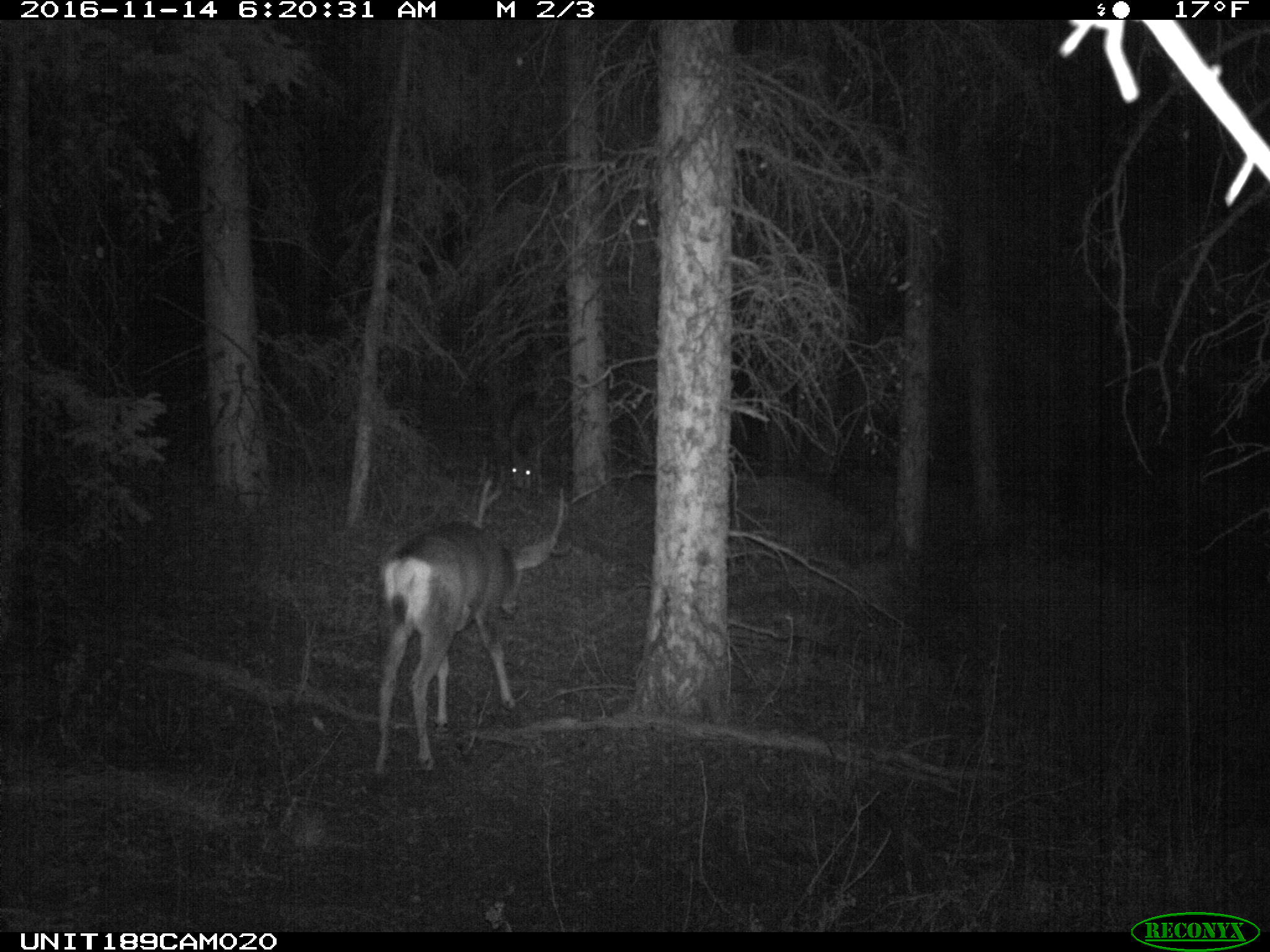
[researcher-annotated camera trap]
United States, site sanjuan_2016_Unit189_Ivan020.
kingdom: Animalia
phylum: Chordata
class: Mammalia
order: Artiodactyla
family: Cervidae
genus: Odocoileus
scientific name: Odocoileus hemionus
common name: mule deer